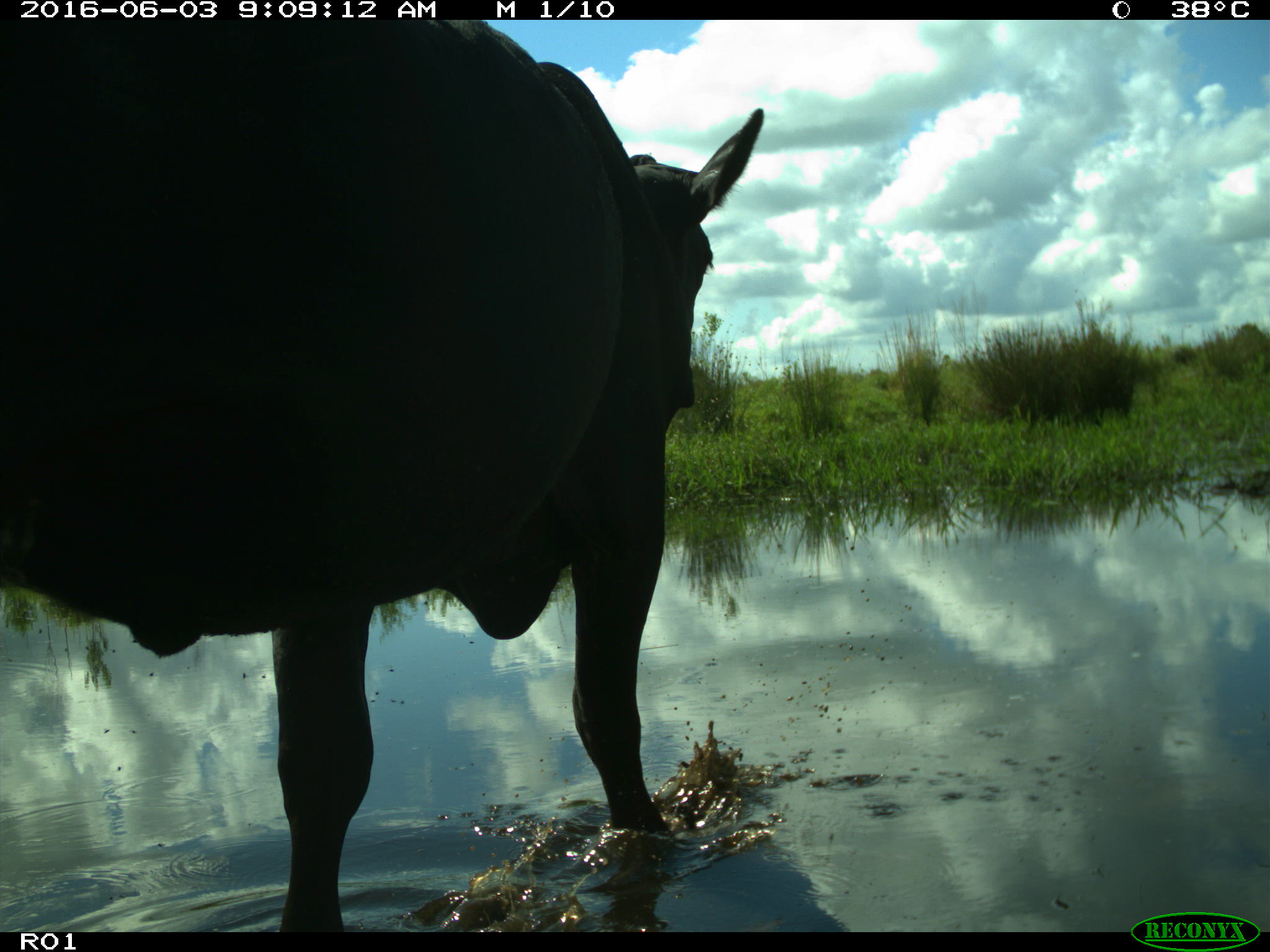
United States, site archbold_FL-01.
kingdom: Animalia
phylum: Chordata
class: Mammalia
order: Artiodactyla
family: Bovidae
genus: Bos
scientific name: Bos taurus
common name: domestic cow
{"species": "Bos taurus (domestic cow)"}